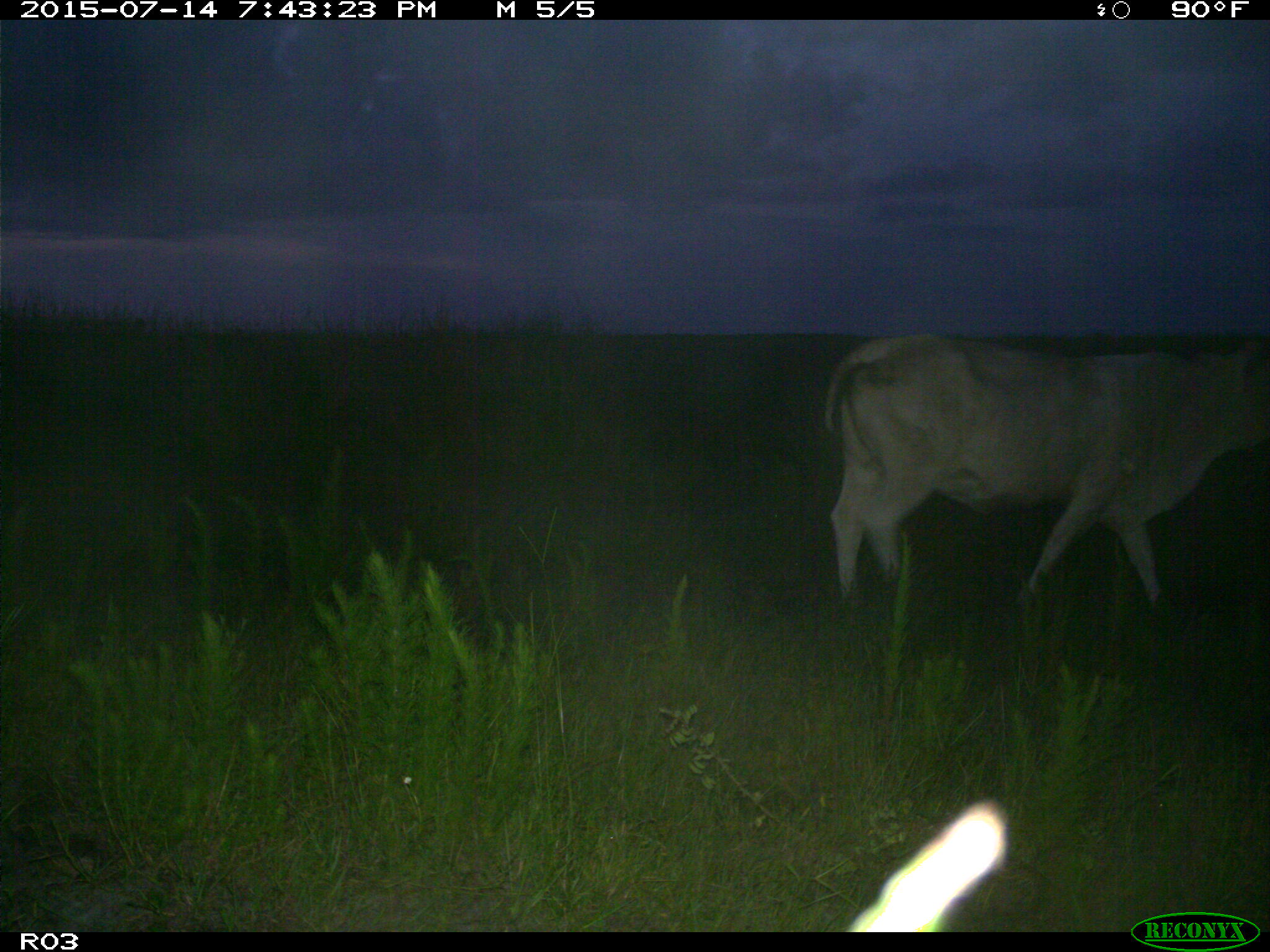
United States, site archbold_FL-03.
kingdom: Animalia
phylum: Chordata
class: Mammalia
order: Artiodactyla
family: Bovidae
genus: Bos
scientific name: Bos taurus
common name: domestic cow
Bos taurus (domestic cow).